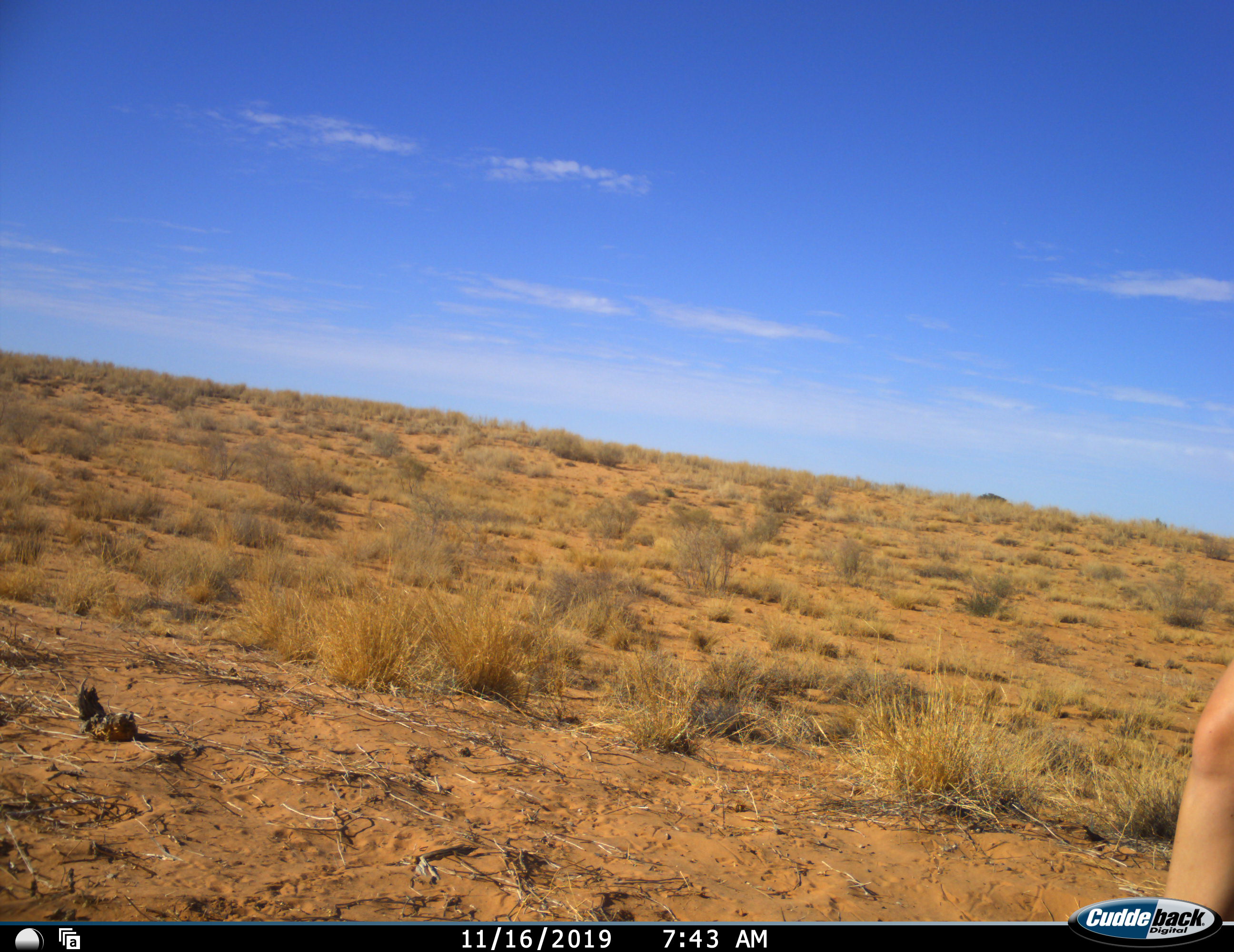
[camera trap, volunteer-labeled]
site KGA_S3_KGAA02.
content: unidentified animal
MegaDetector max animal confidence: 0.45